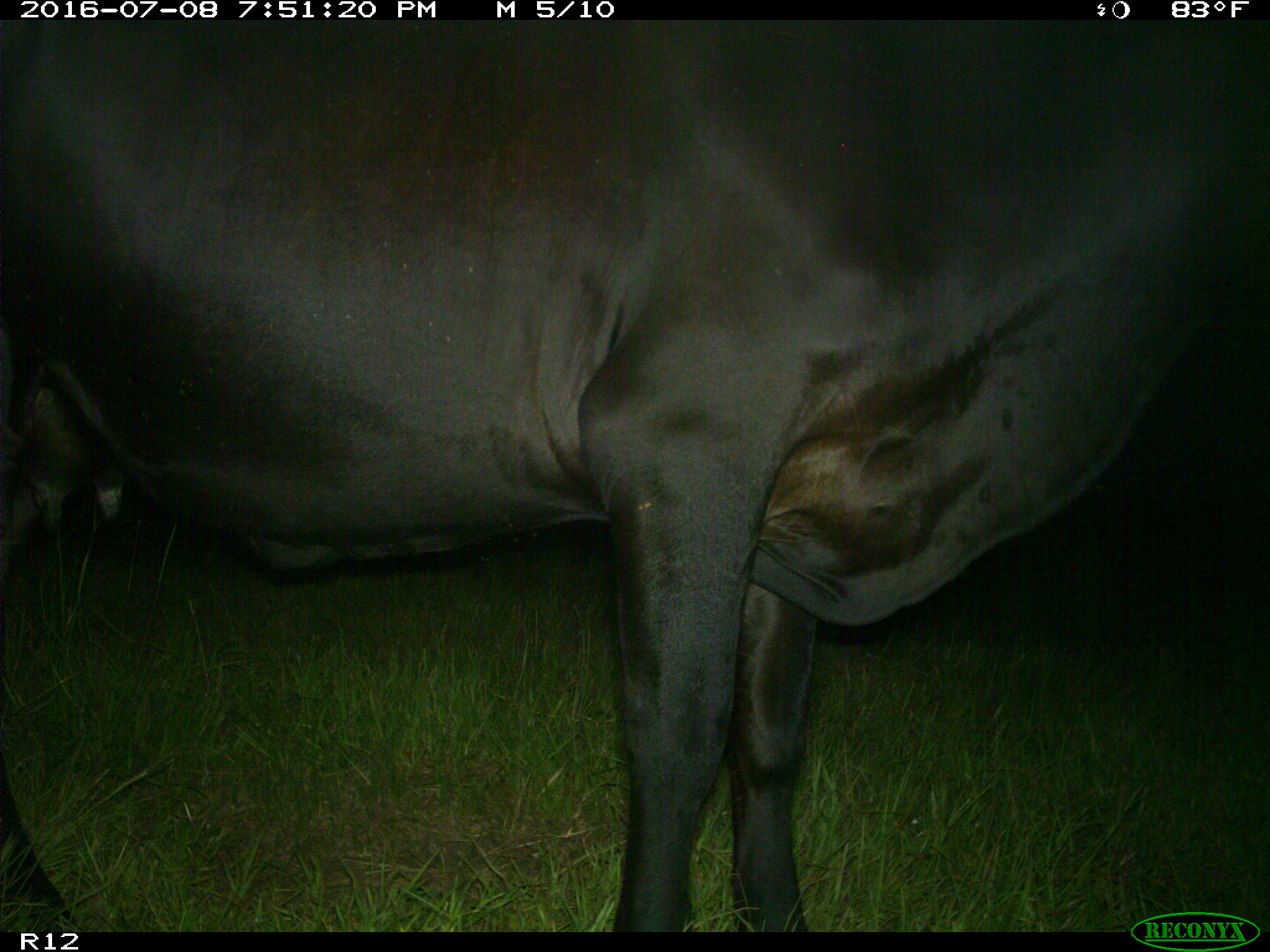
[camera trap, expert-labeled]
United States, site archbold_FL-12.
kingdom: Animalia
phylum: Chordata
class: Mammalia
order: Artiodactyla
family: Bovidae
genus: Bos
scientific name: Bos taurus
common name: domestic cow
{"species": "Bos taurus (domestic cow)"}